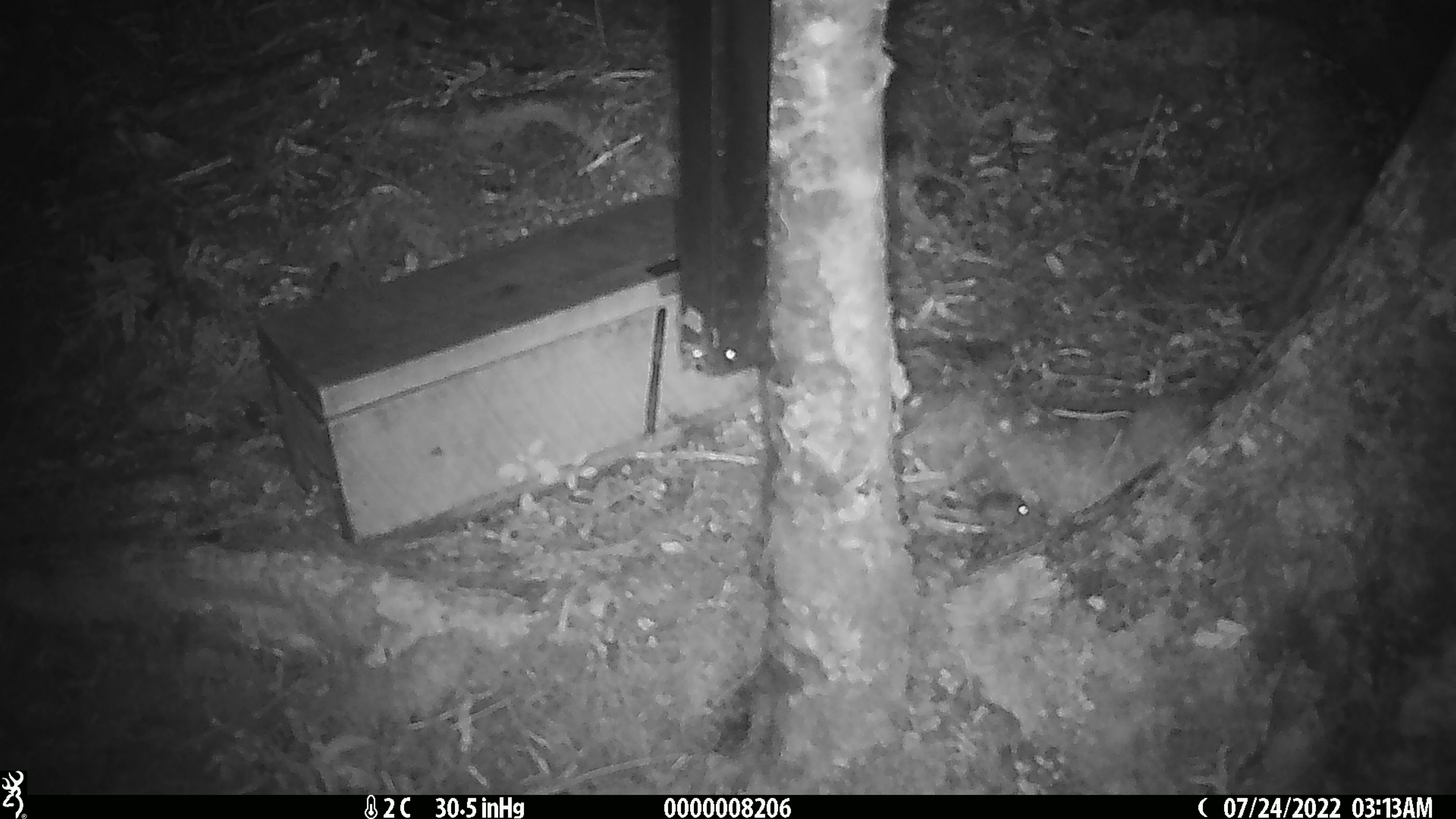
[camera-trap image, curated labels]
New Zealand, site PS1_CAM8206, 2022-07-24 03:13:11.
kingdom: Animalia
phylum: Chordata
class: Mammalia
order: Rodentia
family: Muridae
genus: Mus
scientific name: Mus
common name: mouse